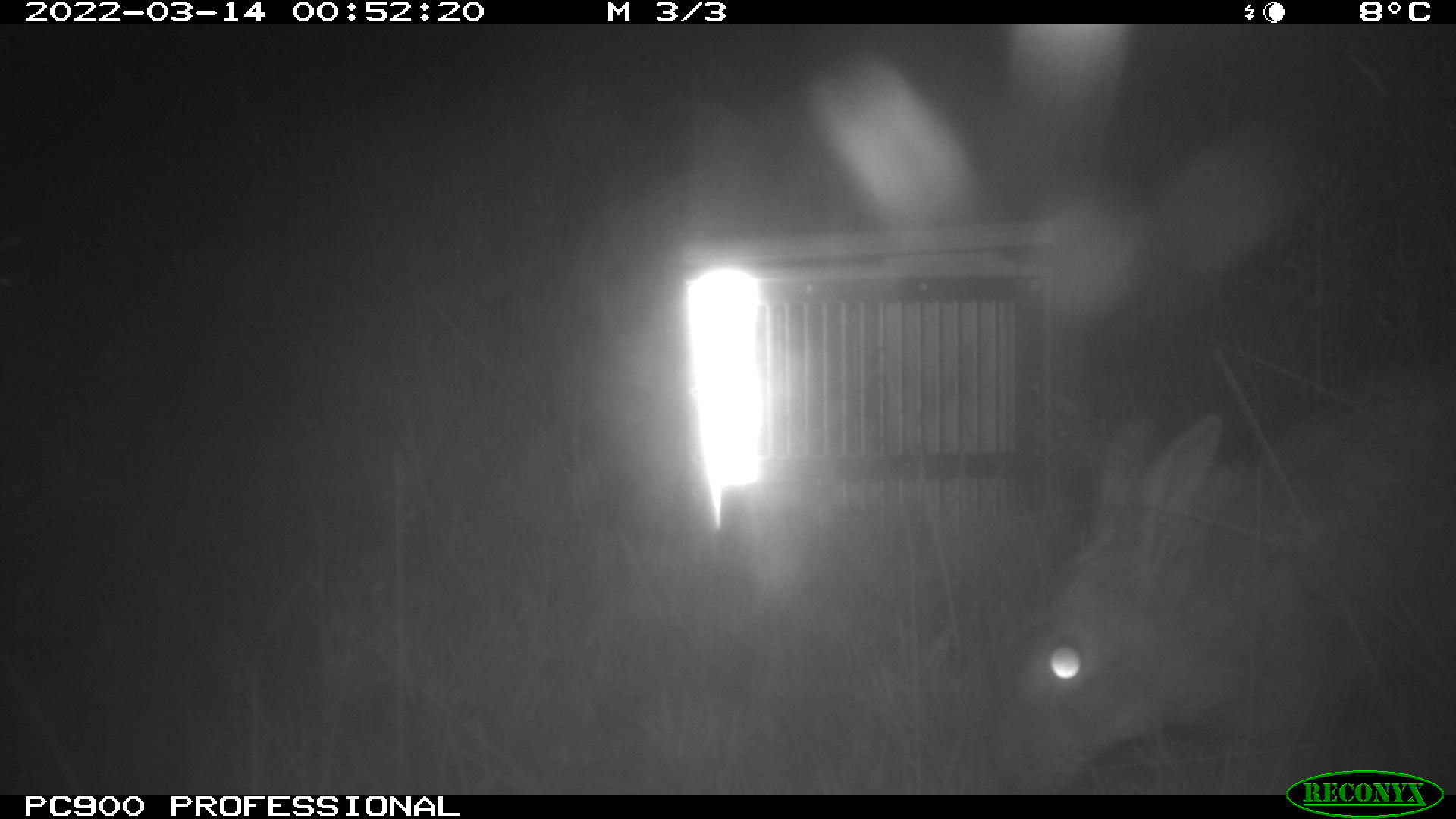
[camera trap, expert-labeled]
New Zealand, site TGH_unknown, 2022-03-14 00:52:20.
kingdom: Animalia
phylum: Chordata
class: Mammalia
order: Lagomorpha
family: Leporidae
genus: Oryctolagus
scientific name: Oryctolagus cuniculus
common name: european rabbit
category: rabbit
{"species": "rabbit (european rabbit) (Oryctolagus cuniculus)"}